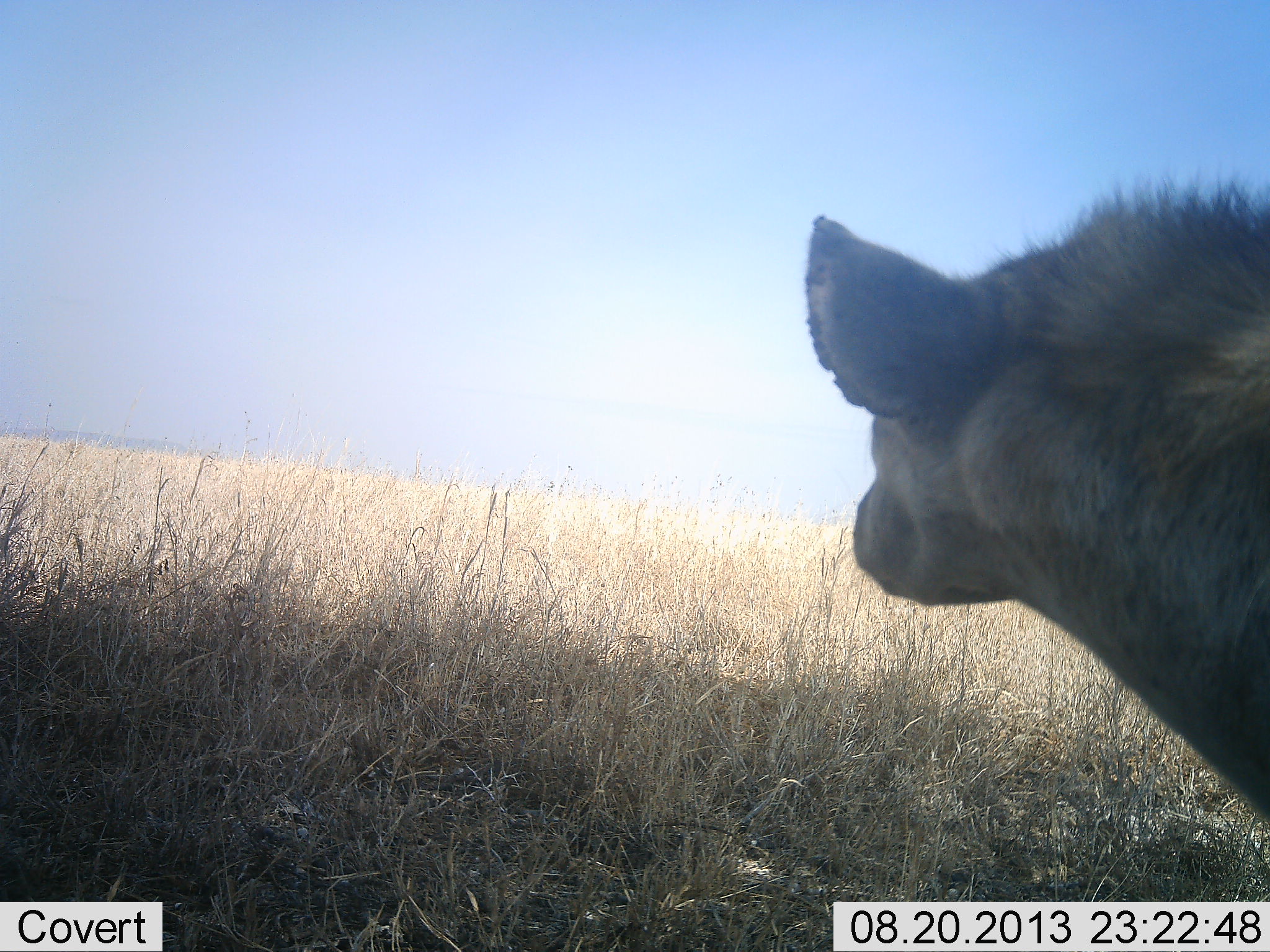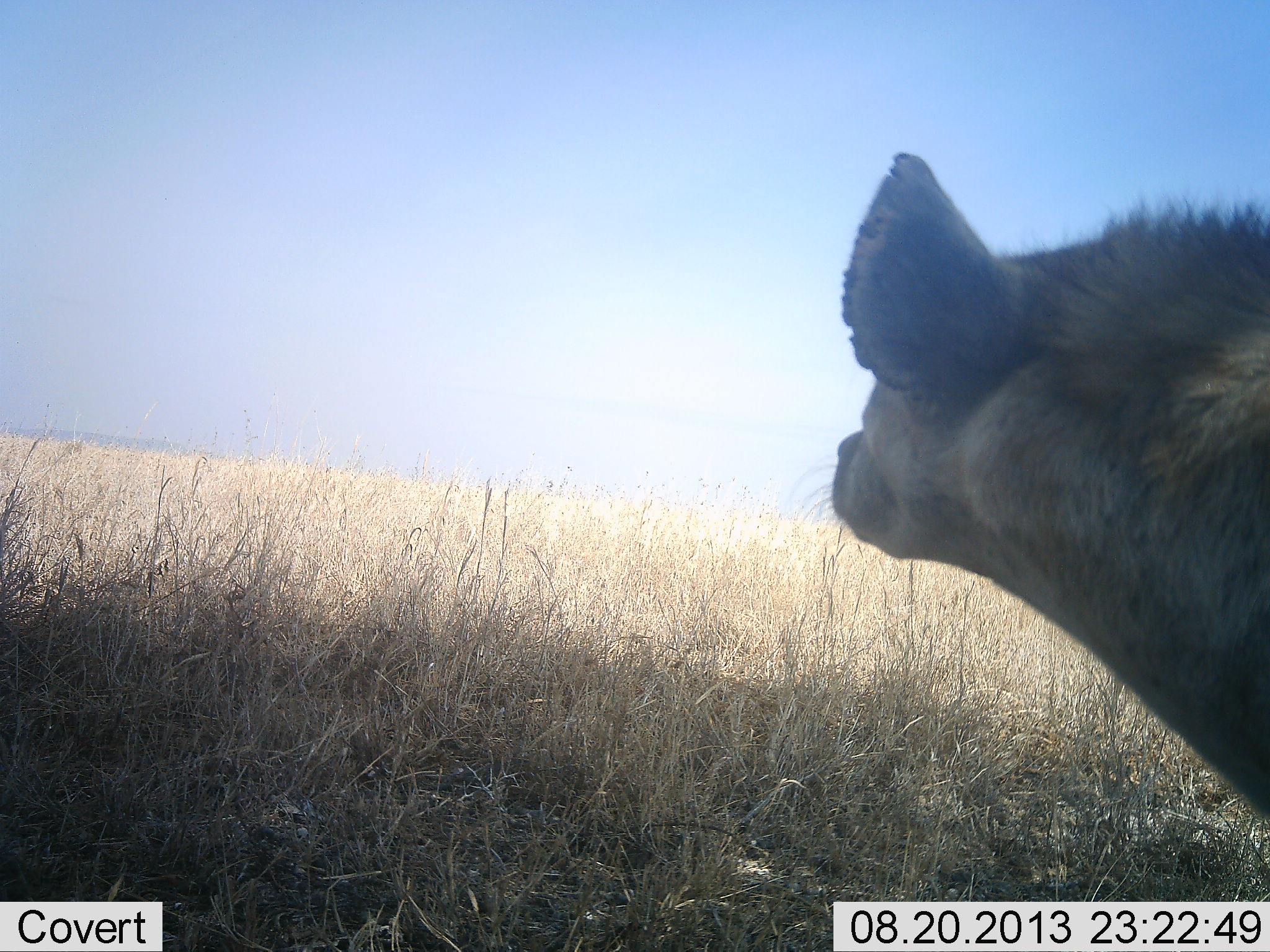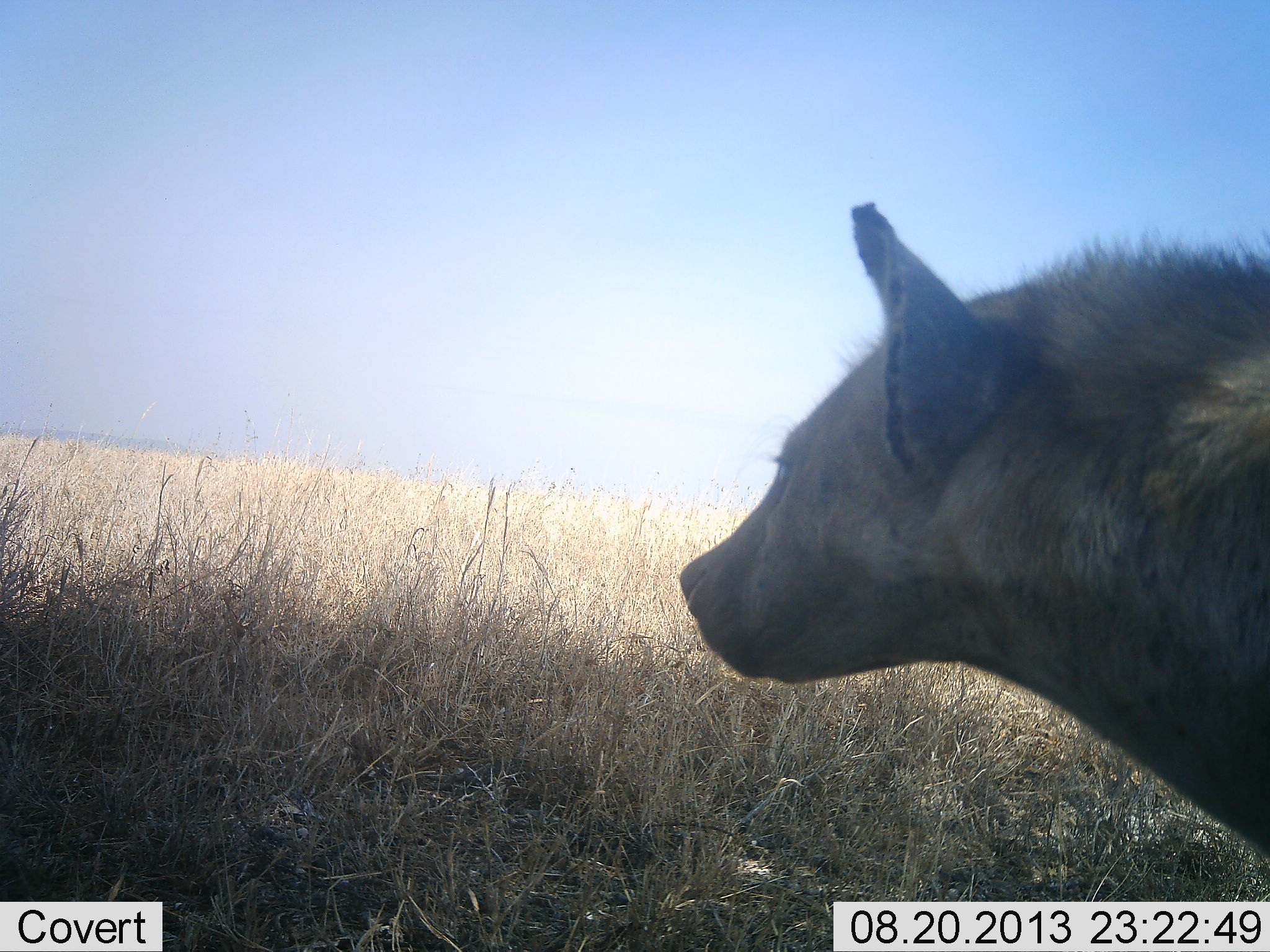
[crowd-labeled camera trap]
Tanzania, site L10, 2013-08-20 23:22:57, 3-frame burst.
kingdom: Animalia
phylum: Chordata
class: Mammalia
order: Carnivora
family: Hyaenidae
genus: Crocuta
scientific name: Crocuta crocuta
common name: spotted hyena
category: hyenaspotted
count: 1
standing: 80%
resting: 10%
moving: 10%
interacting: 0%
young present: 0%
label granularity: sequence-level